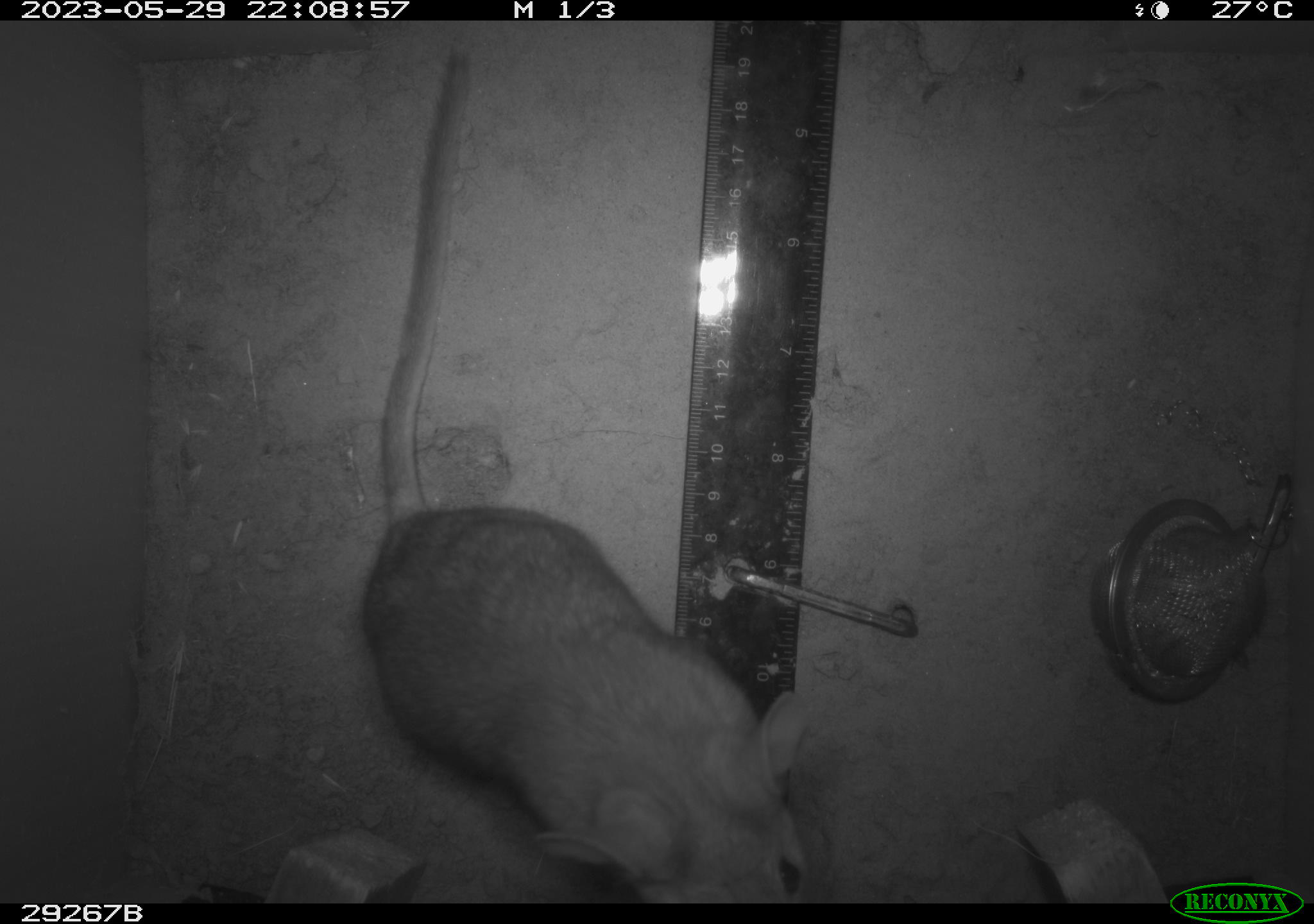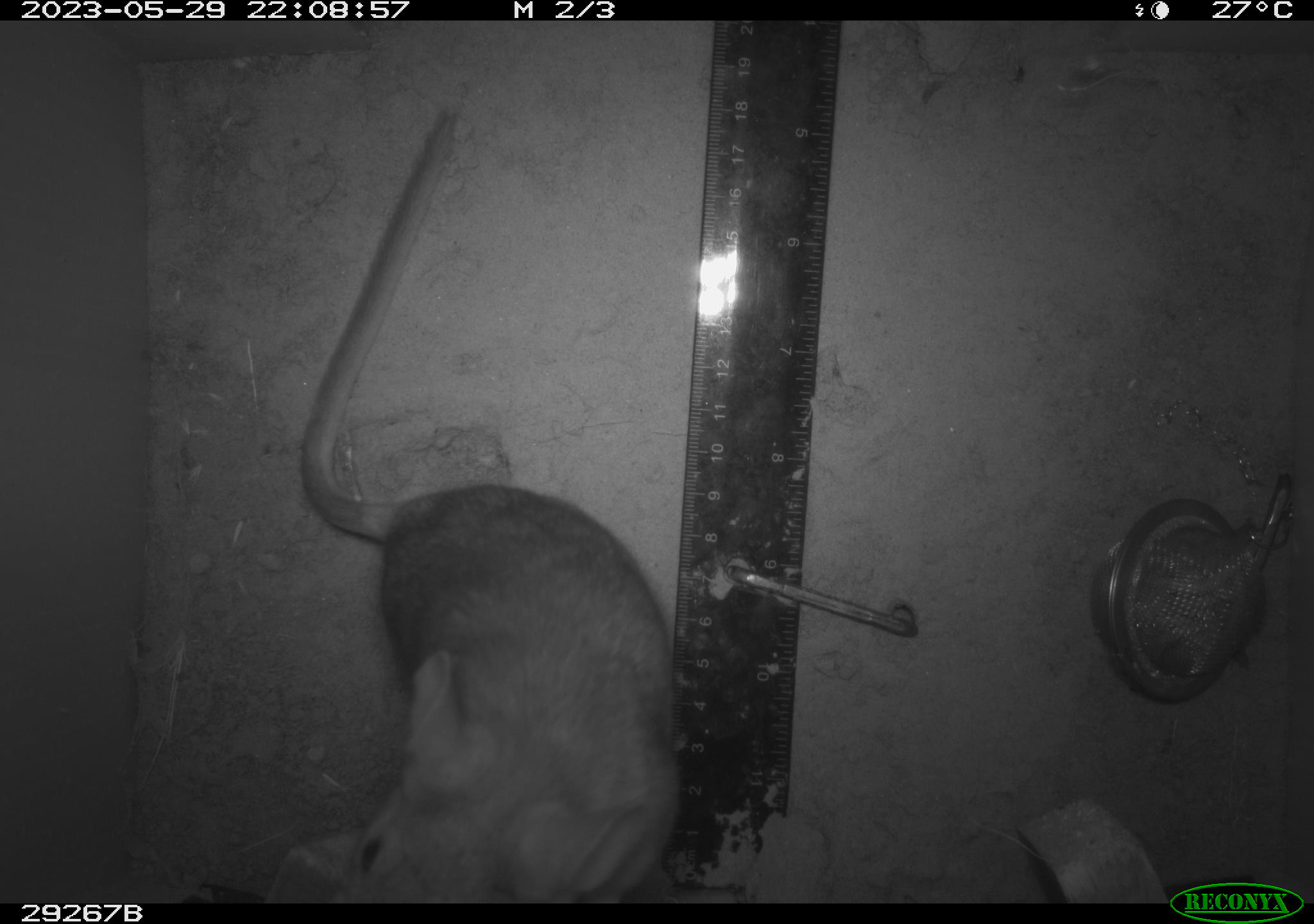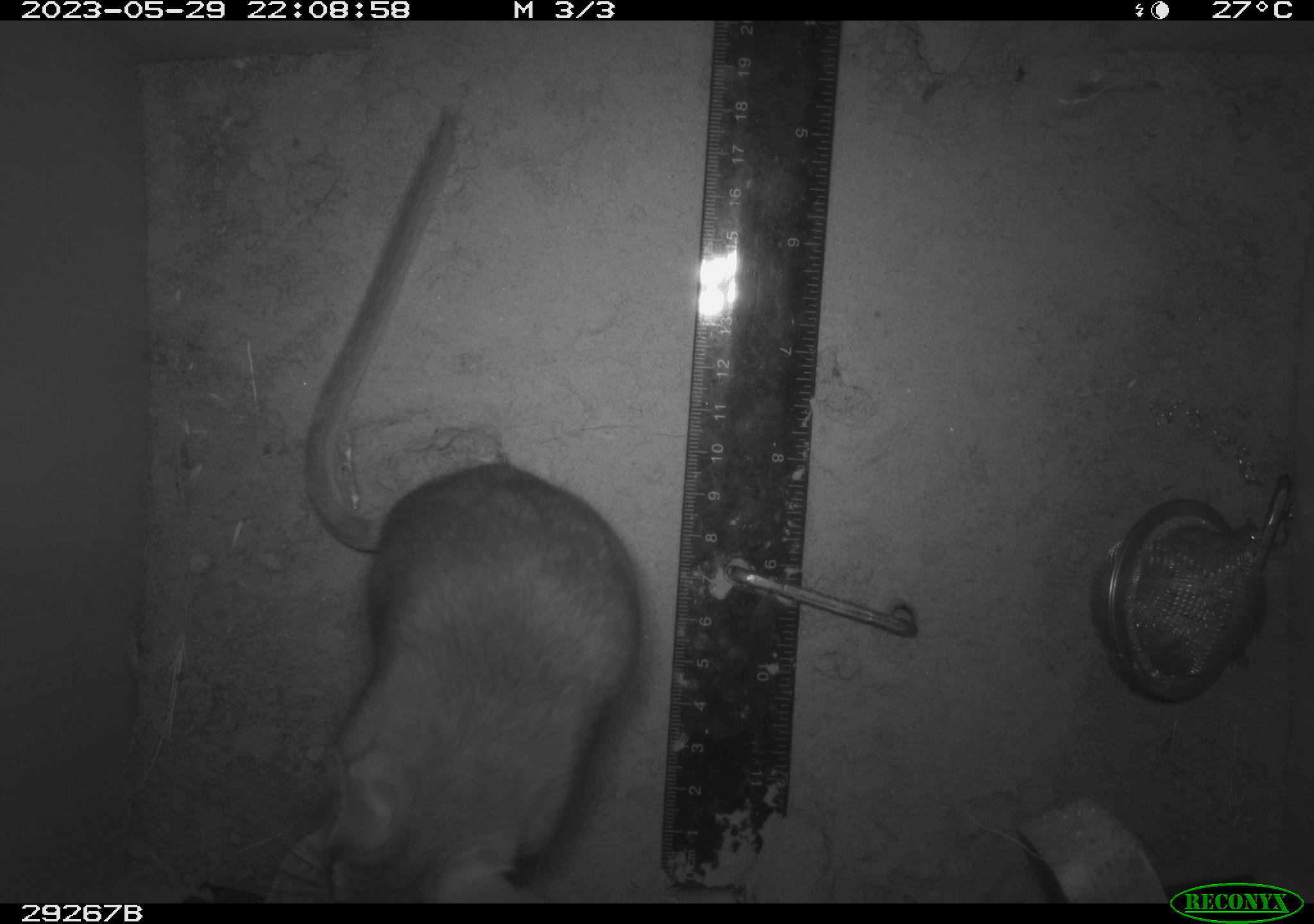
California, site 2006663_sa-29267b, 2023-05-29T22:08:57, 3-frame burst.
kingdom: Animalia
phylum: Chordata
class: Mammalia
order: Rodentia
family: Cricetidae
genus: Neotoma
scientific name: Neotoma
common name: pack rat or woodrat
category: neotoma species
Neotoma species (pack rat or woodrat) (Neotoma).